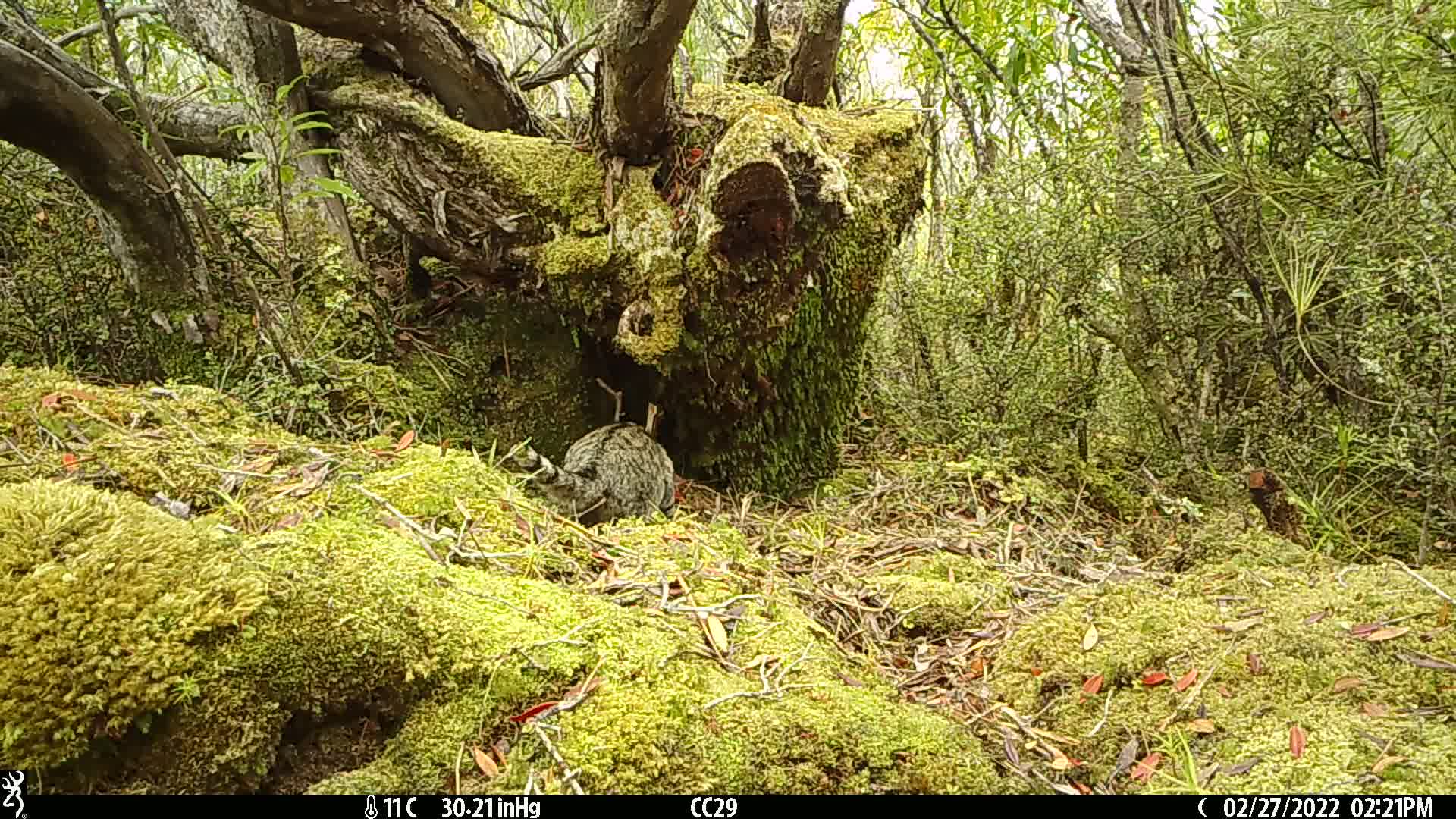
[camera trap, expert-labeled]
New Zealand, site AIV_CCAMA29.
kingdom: Animalia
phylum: Chordata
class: Mammalia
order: Carnivora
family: Felidae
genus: Felis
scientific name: Felis catus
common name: domestic cat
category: cat